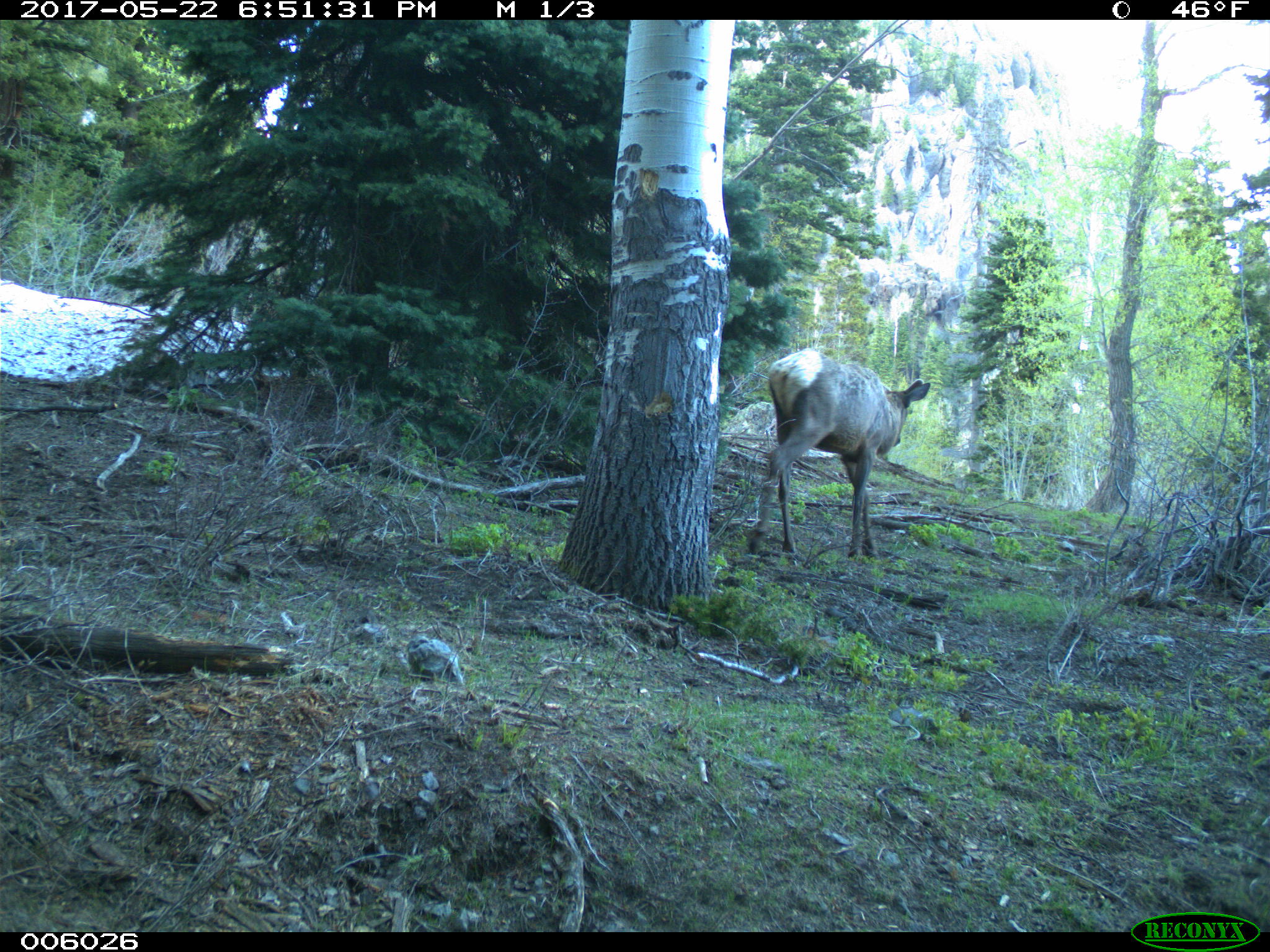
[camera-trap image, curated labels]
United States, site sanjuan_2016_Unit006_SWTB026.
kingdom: Animalia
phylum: Chordata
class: Mammalia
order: Artiodactyla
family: Cervidae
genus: Cervus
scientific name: Cervus elaphus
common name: red deer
Cervus elaphus (red deer).